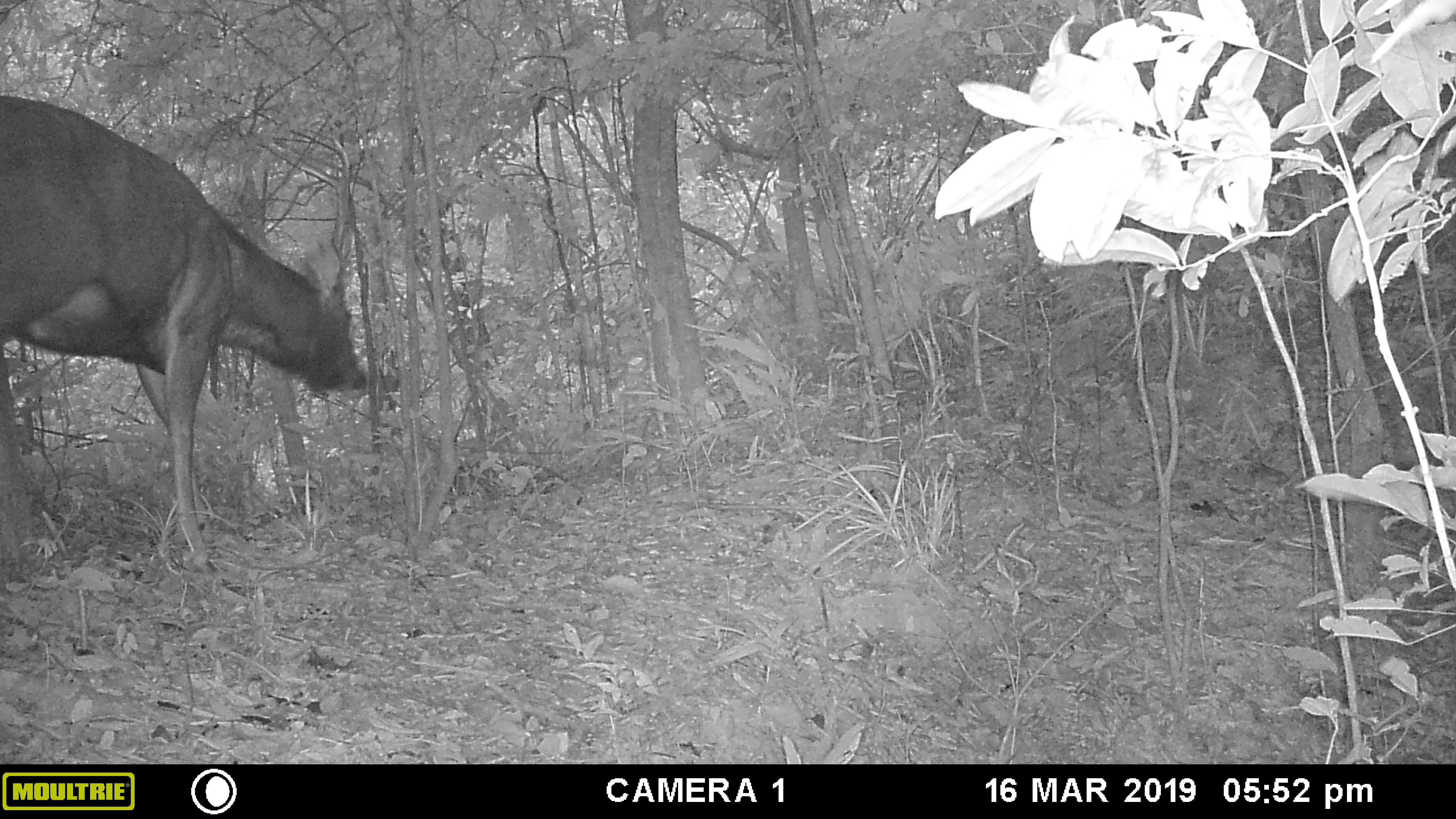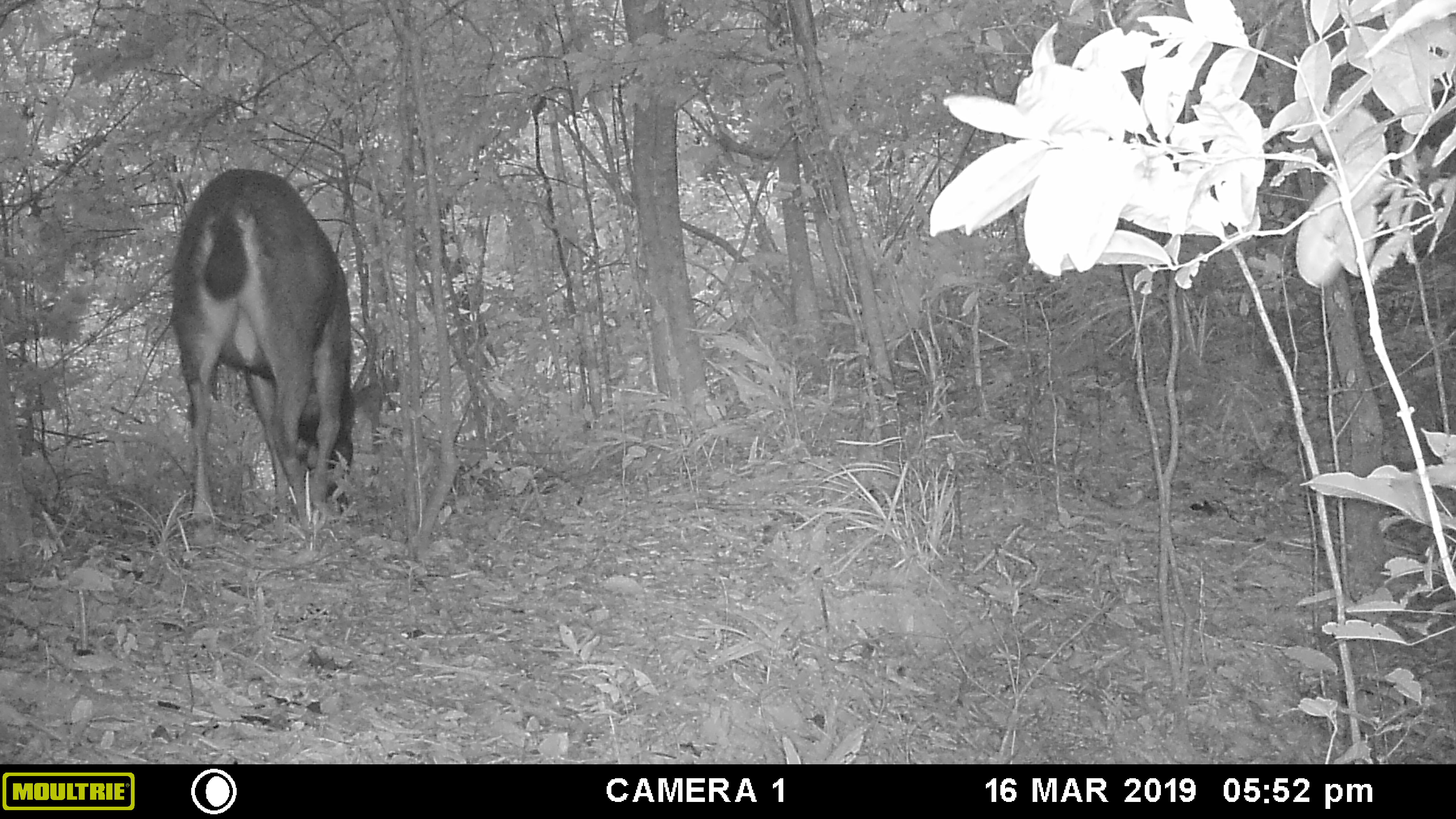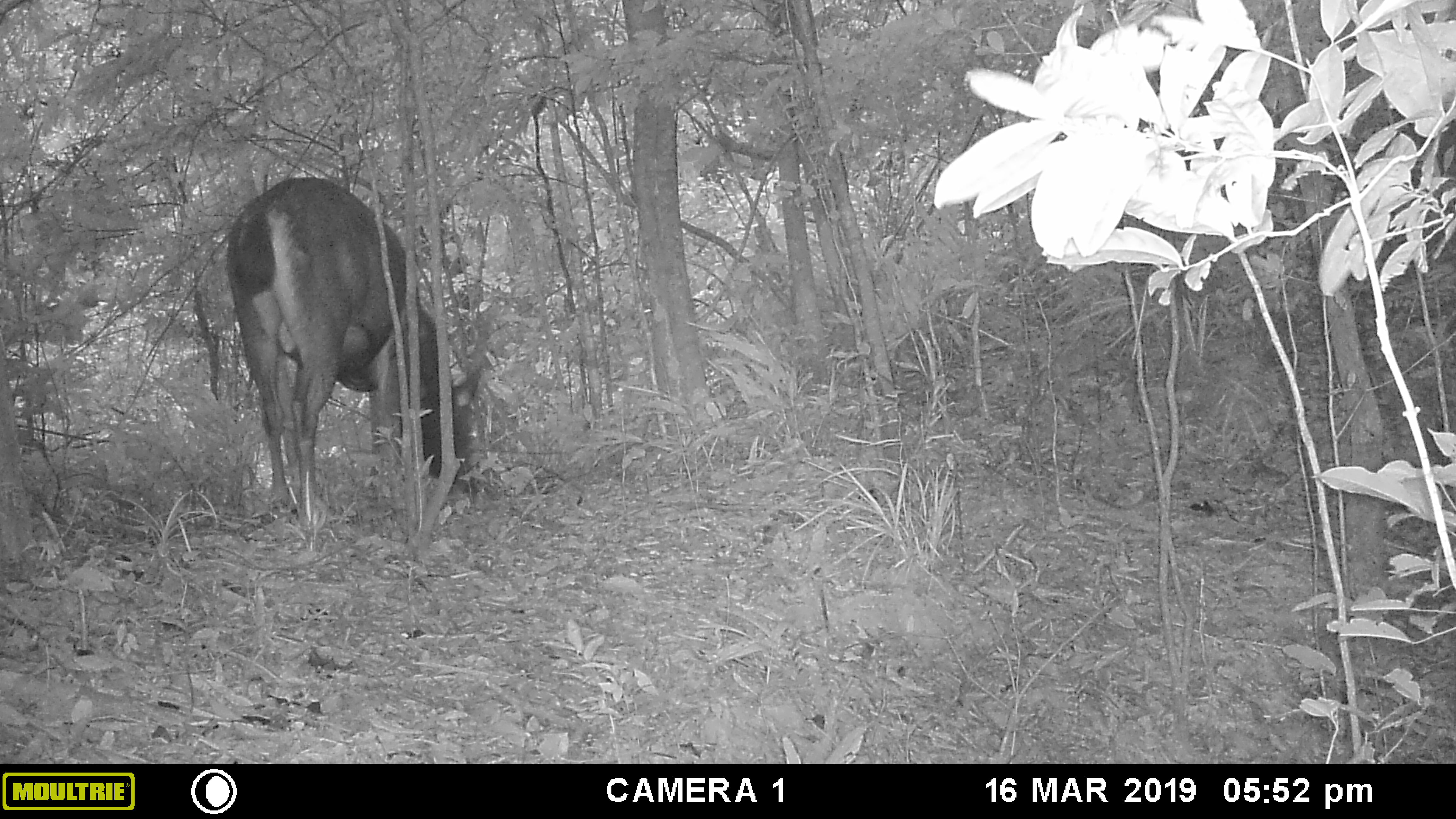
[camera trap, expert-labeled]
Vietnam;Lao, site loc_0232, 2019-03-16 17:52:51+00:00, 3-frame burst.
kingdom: Animalia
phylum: Chordata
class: Mammalia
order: Artiodactyla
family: Cervidae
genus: Rusa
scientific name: Rusa unicolor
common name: sambar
Sambar (Rusa unicolor). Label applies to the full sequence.